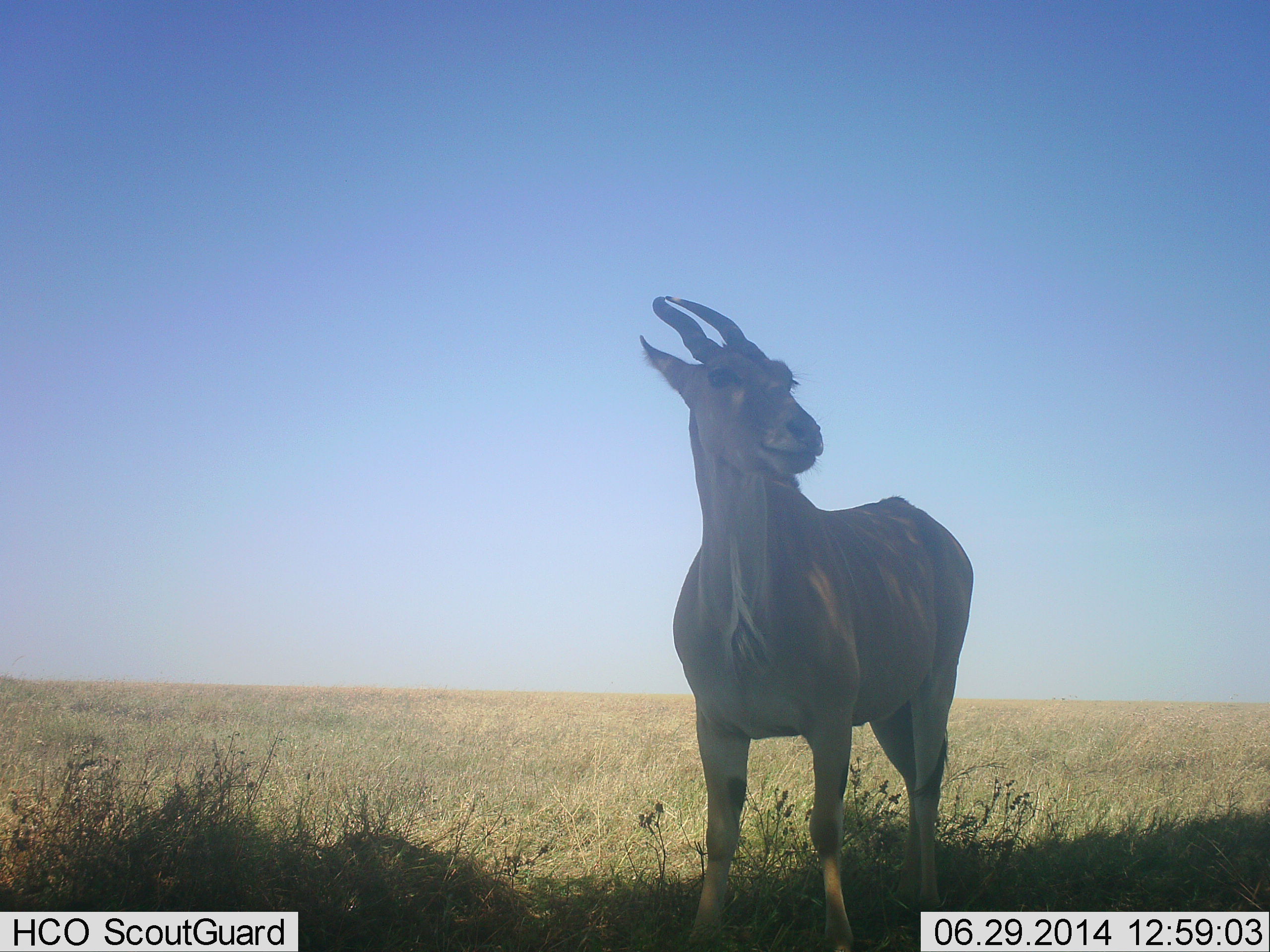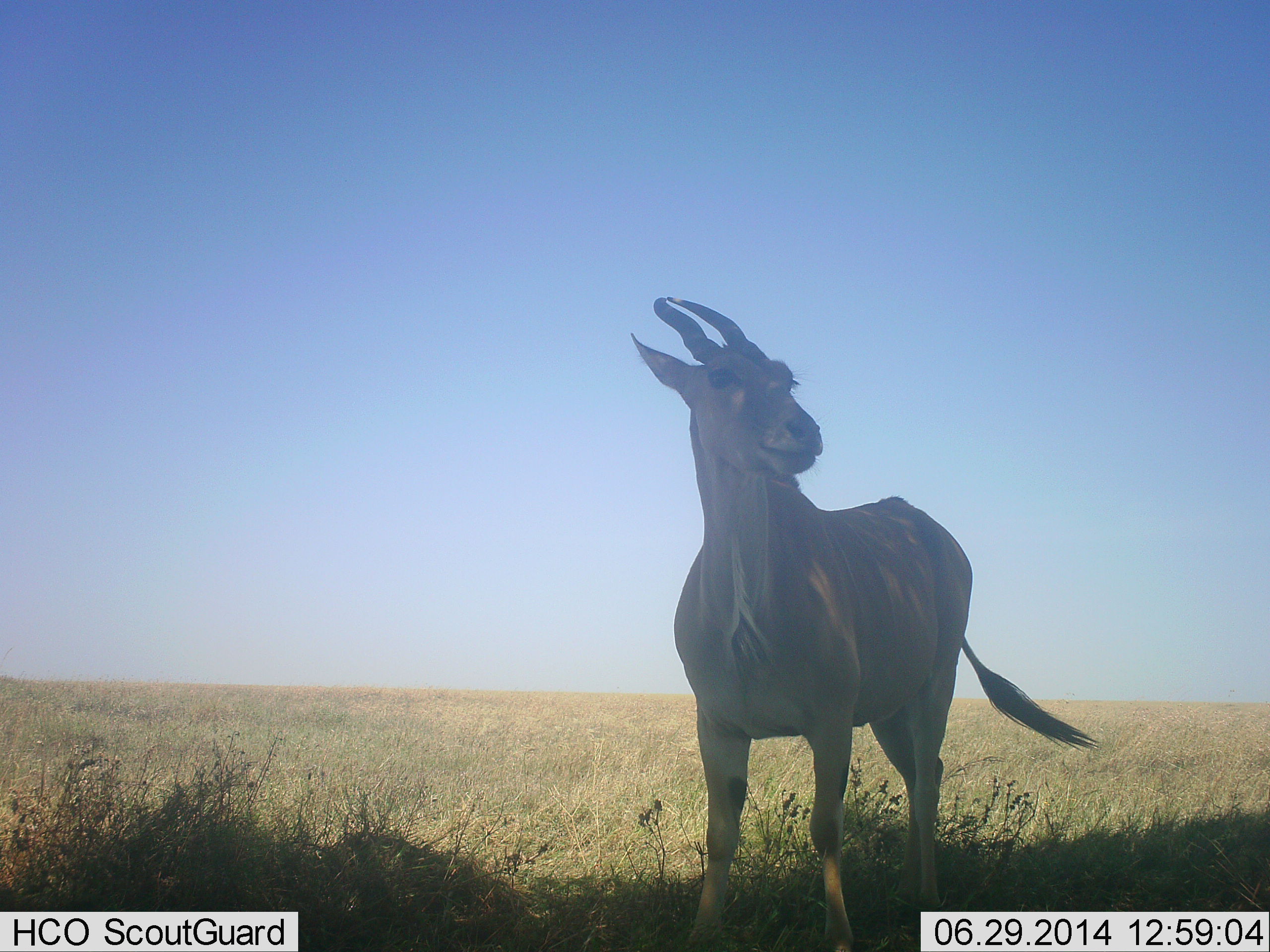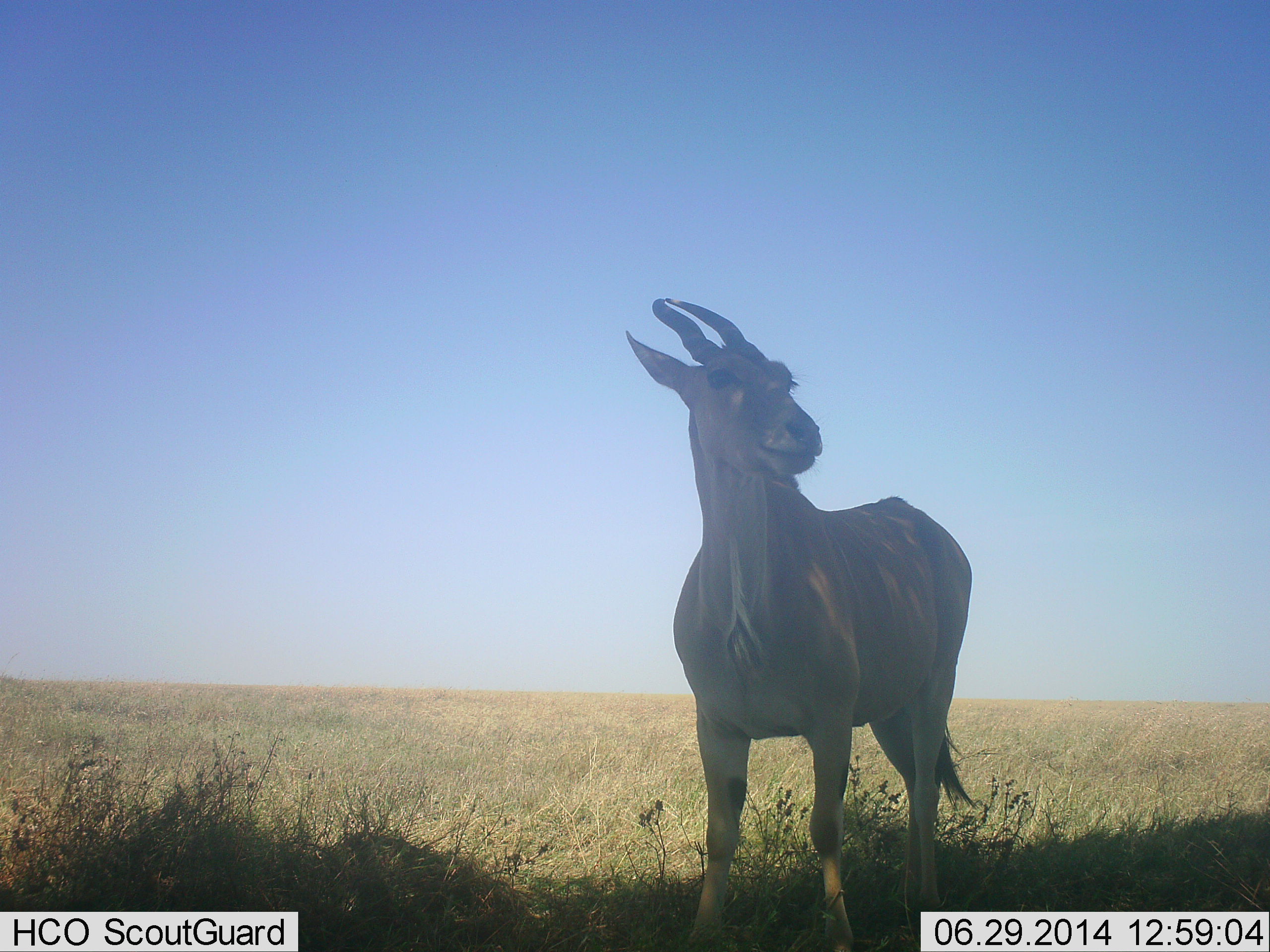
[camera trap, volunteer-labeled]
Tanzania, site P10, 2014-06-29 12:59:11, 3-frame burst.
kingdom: Animalia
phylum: Chordata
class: Mammalia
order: Artiodactyla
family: Bovidae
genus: Tragelaphus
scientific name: Tragelaphus oryx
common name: eland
Eland (Tragelaphus oryx), count 1. Behavior (volunteer vote fractions): standing 100%, resting 0%, moving 0%, interacting 0%. Young present (vote fraction): 0%. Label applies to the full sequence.